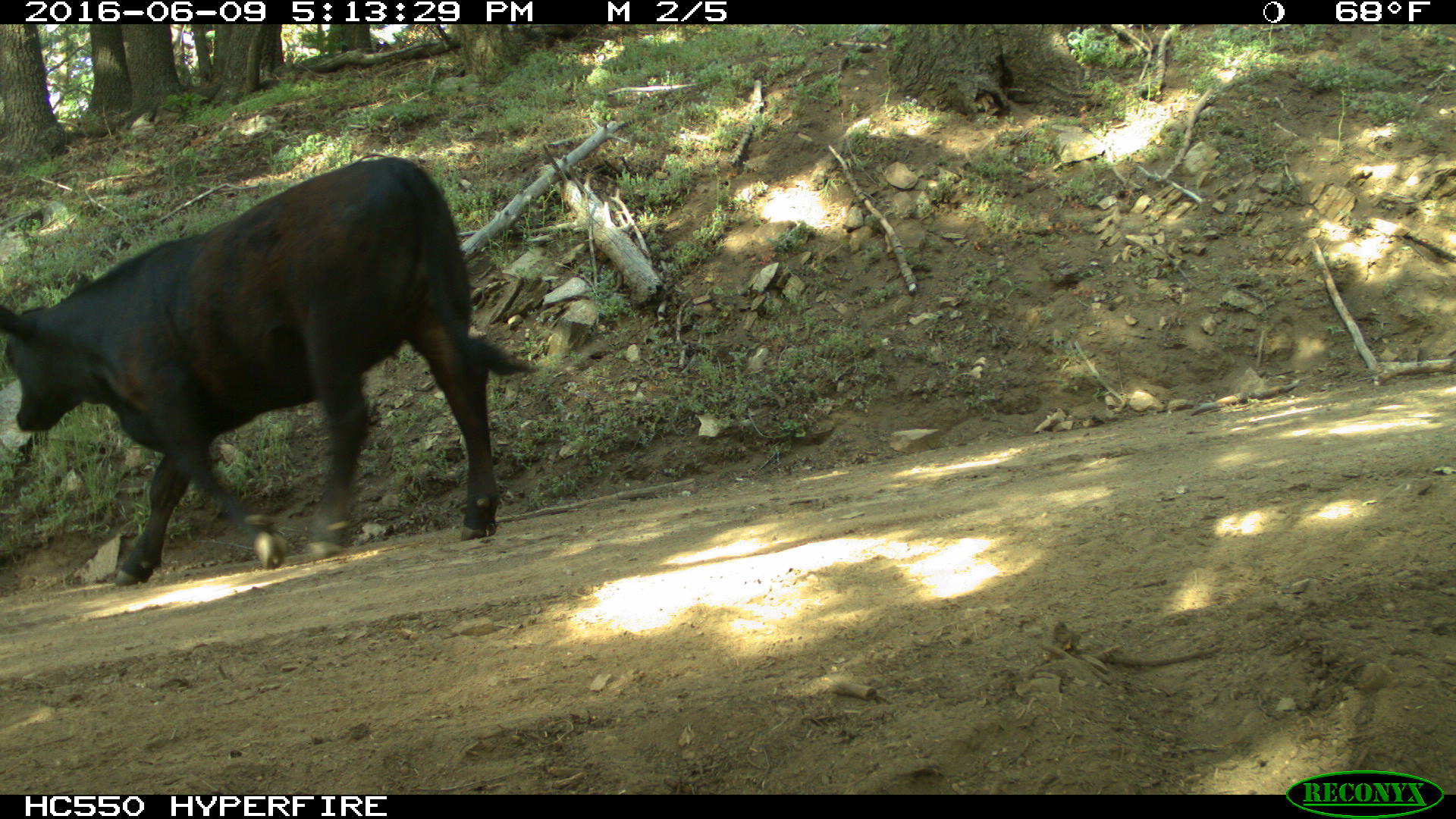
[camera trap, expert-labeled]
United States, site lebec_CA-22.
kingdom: Animalia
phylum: Chordata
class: Mammalia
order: Artiodactyla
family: Bovidae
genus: Bos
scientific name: Bos taurus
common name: domestic cow